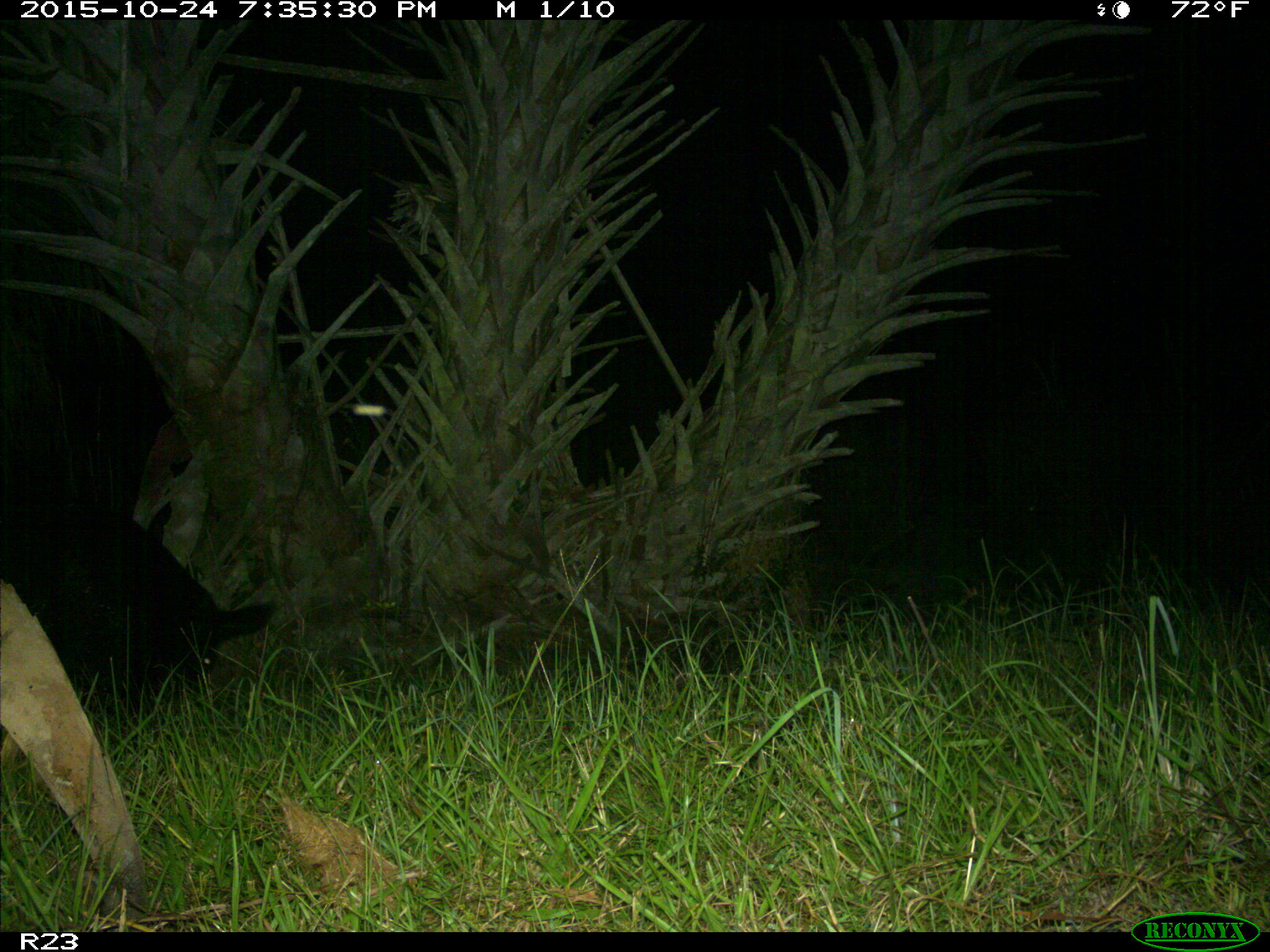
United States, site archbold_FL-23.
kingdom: Animalia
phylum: Chordata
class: Mammalia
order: Artiodactyla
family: Suidae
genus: Sus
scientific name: Sus scrofa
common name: wild boar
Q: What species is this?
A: Sus scrofa (wild boar).